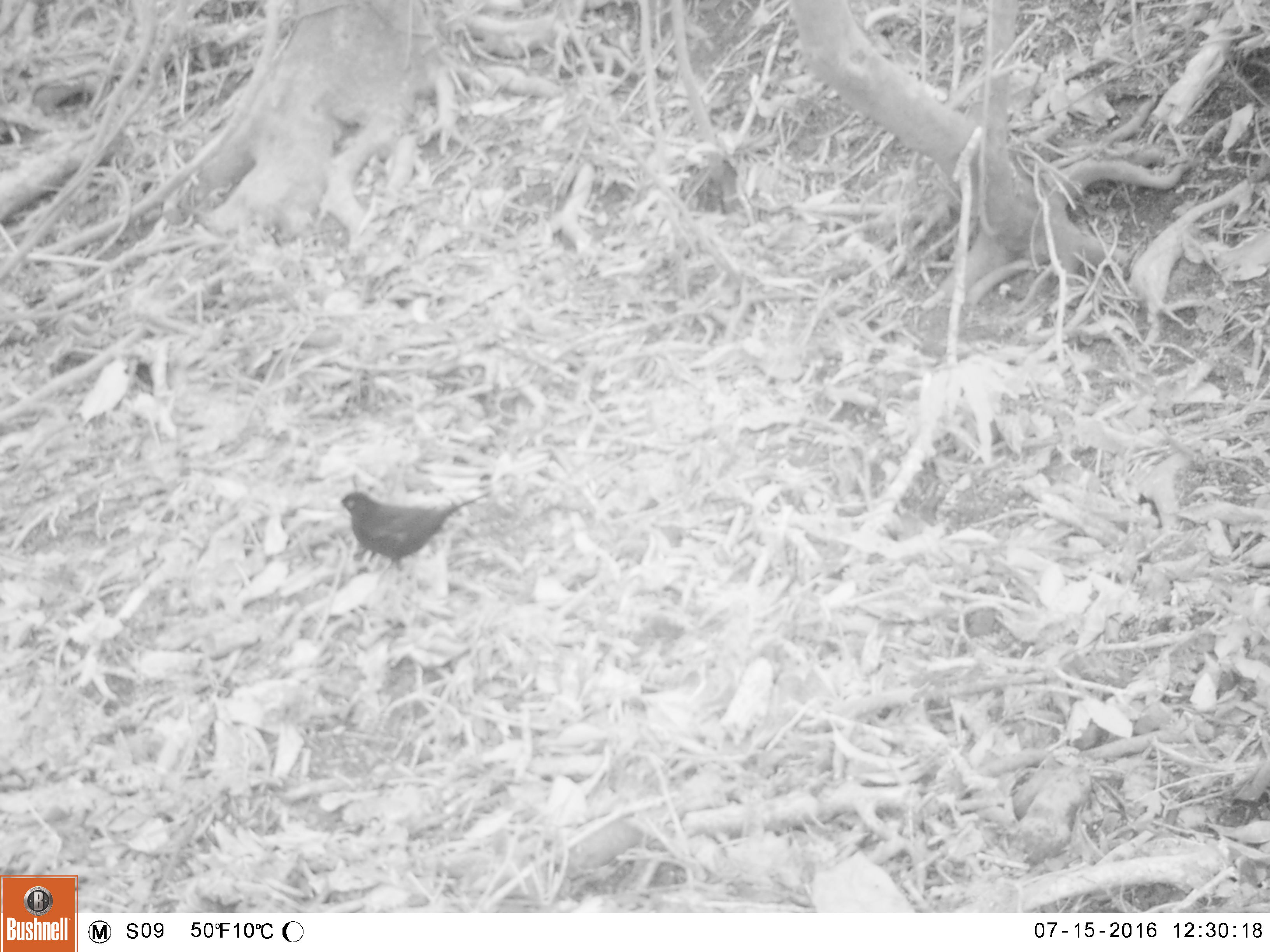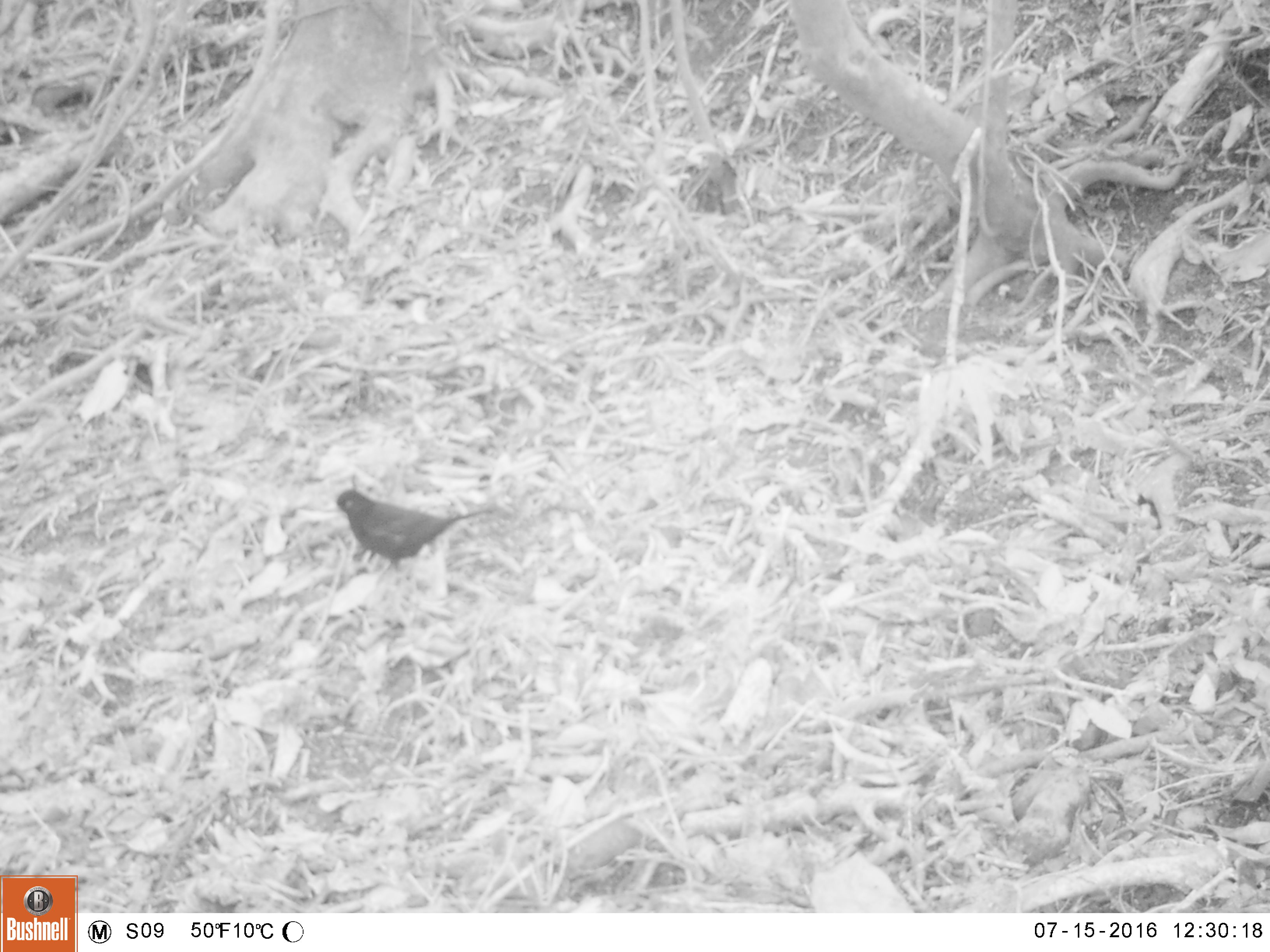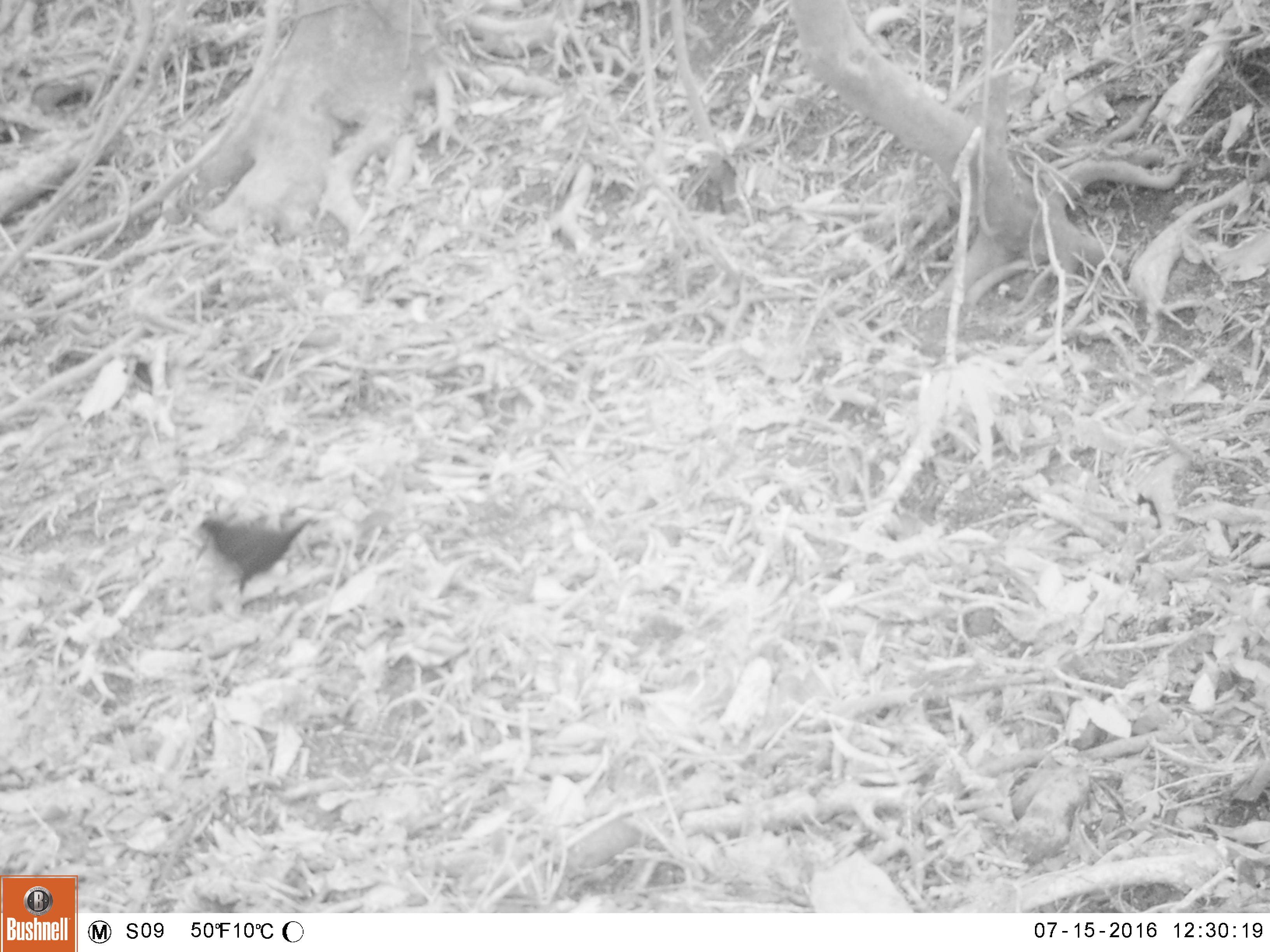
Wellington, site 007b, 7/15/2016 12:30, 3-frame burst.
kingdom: Animalia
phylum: Chordata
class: Aves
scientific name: Aves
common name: bird